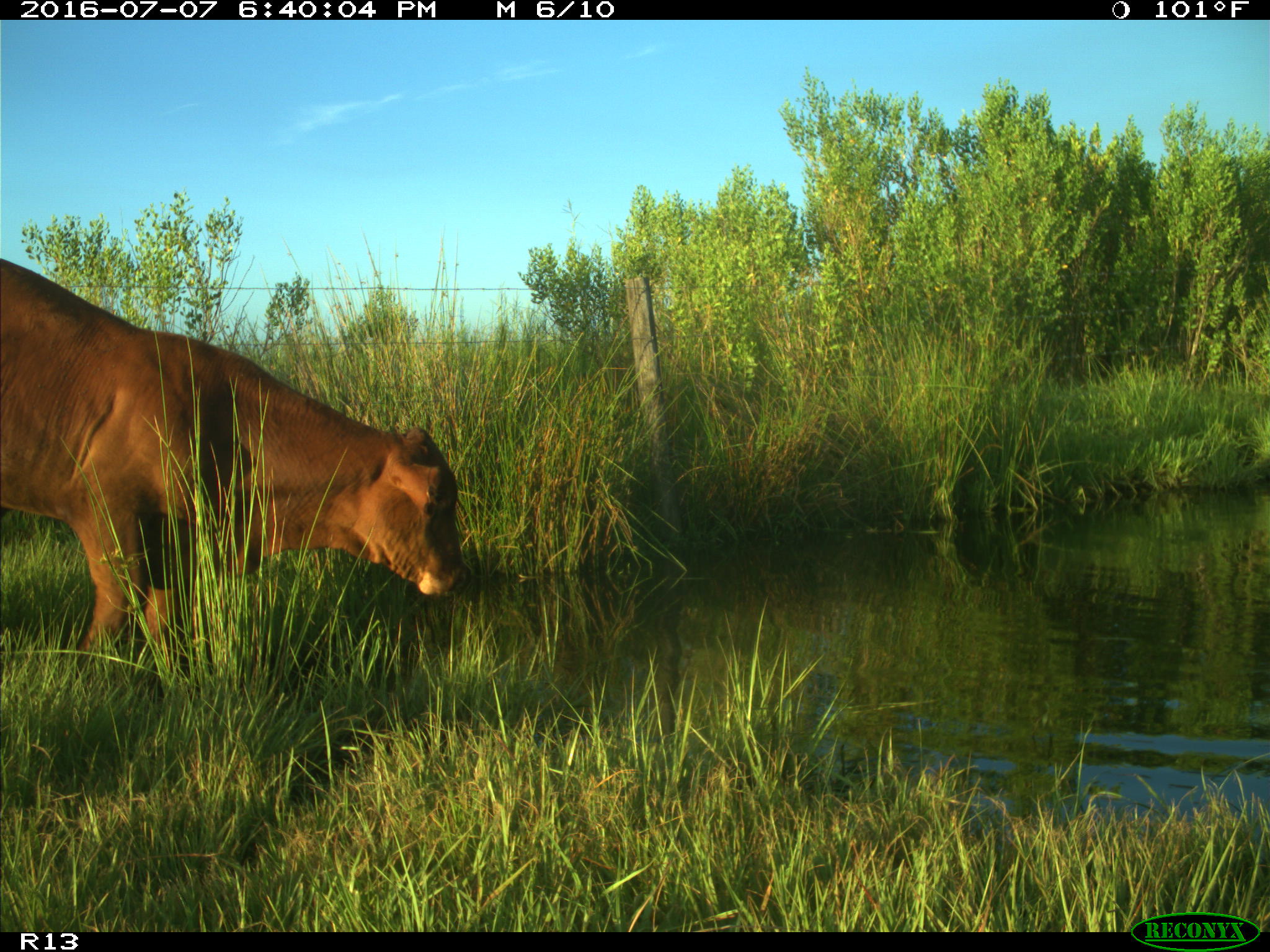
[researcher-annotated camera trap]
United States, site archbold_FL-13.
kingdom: Animalia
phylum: Chordata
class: Mammalia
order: Artiodactyla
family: Bovidae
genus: Bos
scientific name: Bos taurus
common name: domestic cow